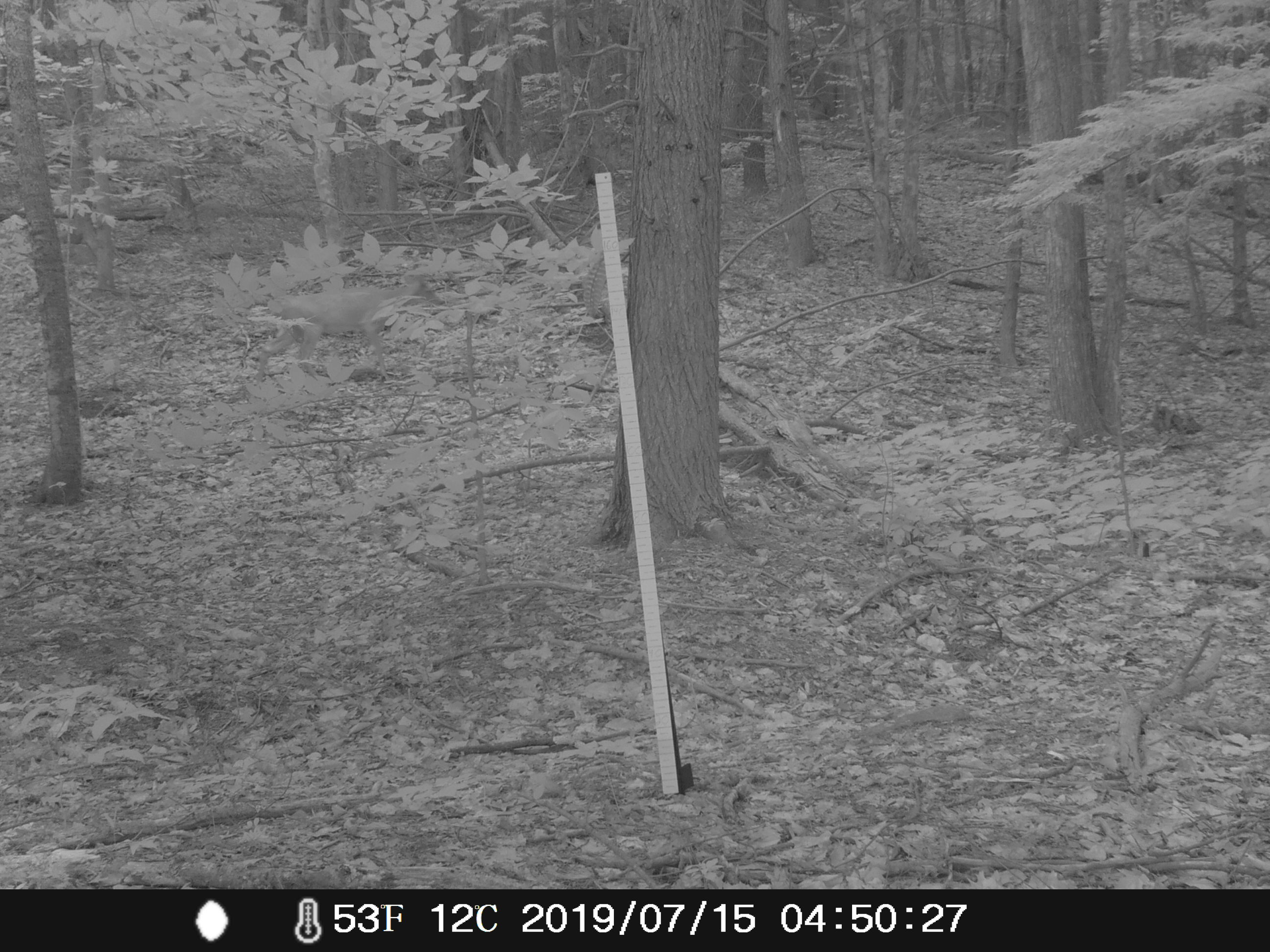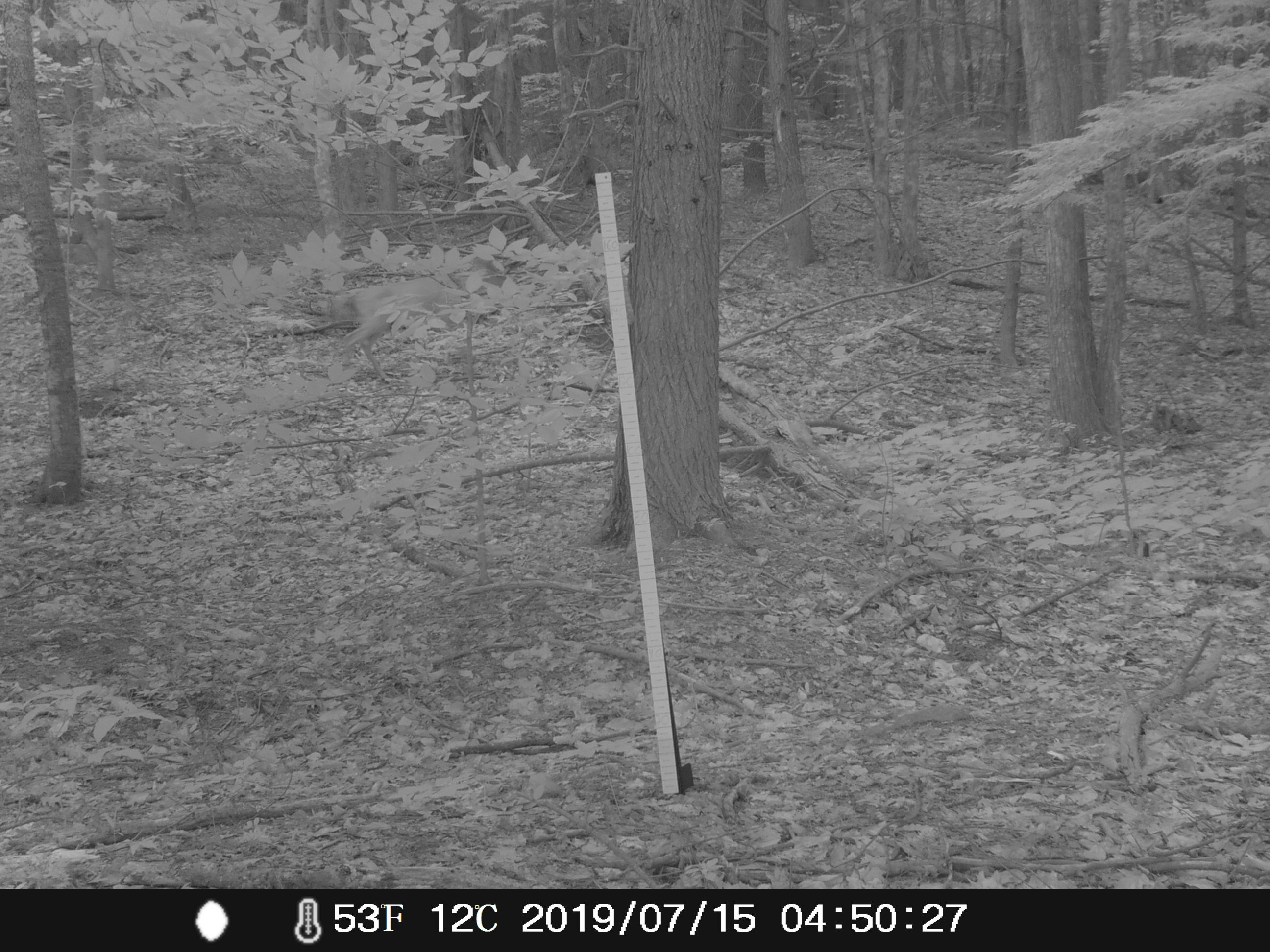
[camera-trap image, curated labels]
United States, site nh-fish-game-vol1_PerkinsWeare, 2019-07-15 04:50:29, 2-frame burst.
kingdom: Animalia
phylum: Chordata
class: Mammalia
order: Artiodactyla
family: Cervidae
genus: Odocoileus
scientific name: Odocoileus virginianus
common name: white-tailed deer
White-tailed deer (Odocoileus virginianus).